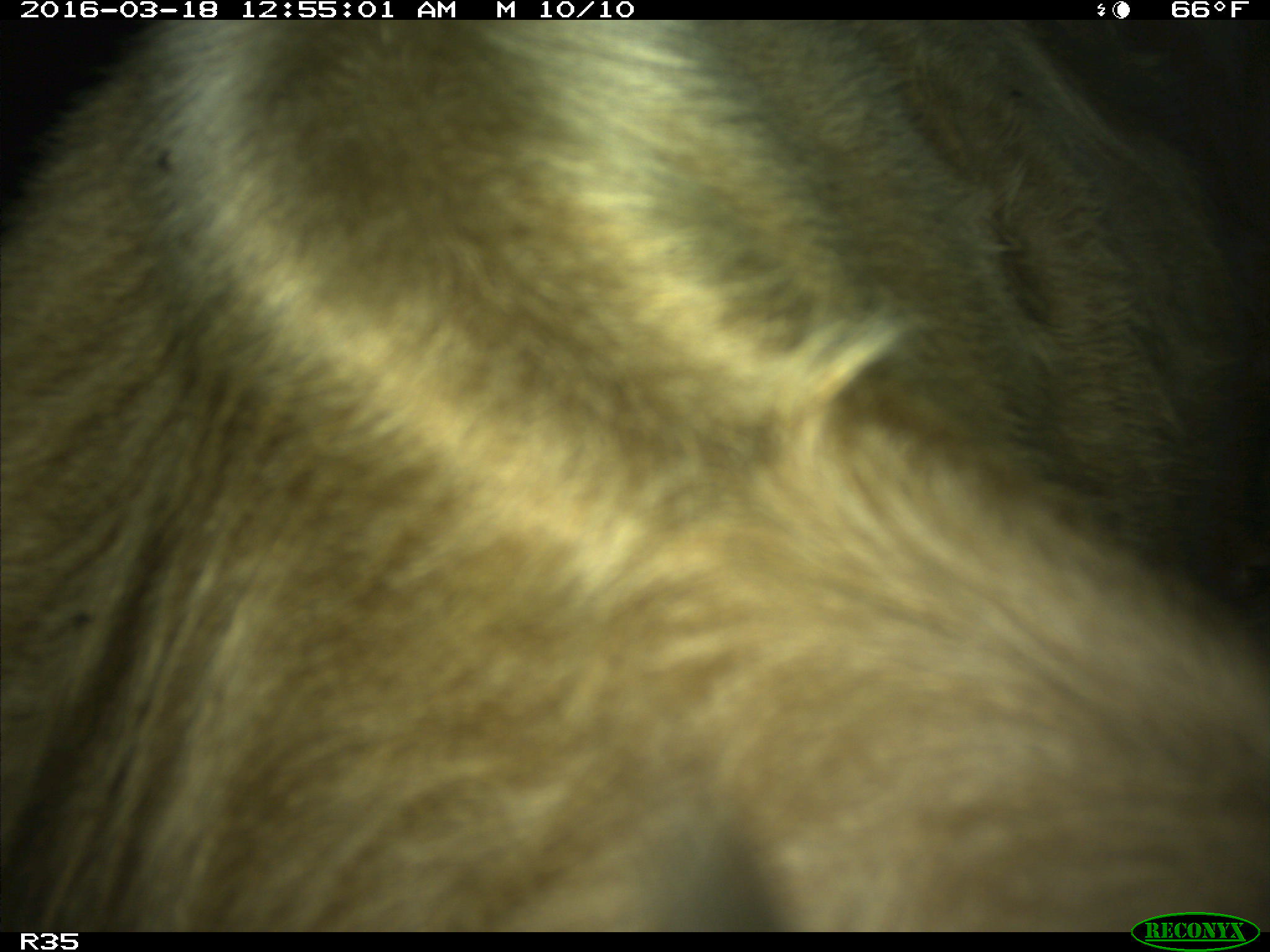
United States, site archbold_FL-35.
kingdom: Animalia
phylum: Chordata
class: Mammalia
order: Artiodactyla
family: Bovidae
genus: Bos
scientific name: Bos taurus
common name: domestic cow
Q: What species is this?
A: Bos taurus (domestic cow).